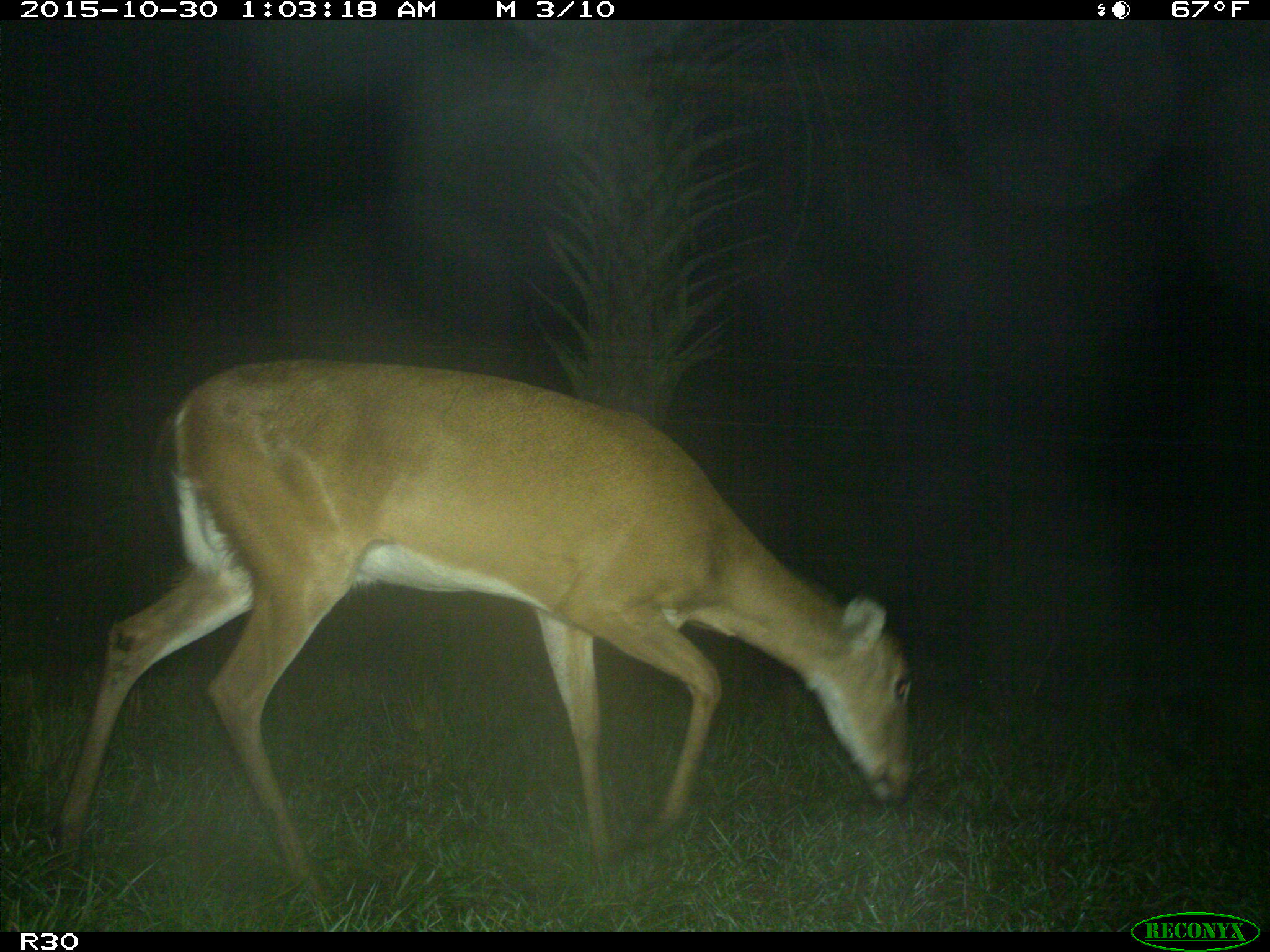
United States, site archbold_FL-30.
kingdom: Animalia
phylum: Chordata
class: Mammalia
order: Artiodactyla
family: Cervidae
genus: Odocoileus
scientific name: Odocoileus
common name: deer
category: unidentified deer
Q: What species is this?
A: Unidentified deer (deer) (Odocoileus).